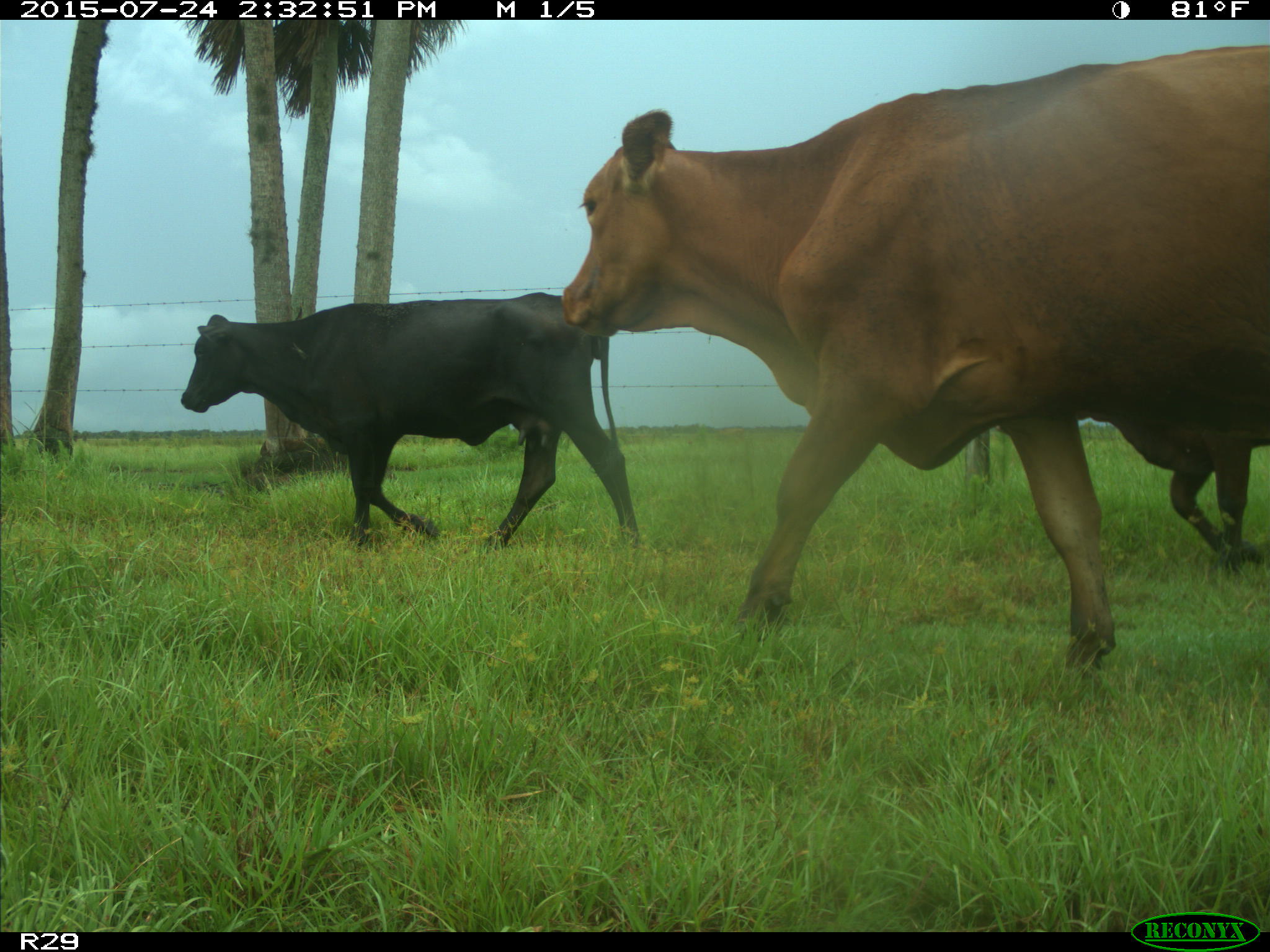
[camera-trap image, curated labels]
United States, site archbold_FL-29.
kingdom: Animalia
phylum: Chordata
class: Mammalia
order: Artiodactyla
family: Bovidae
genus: Bos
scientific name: Bos taurus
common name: domestic cow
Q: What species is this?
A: Bos taurus (domestic cow).